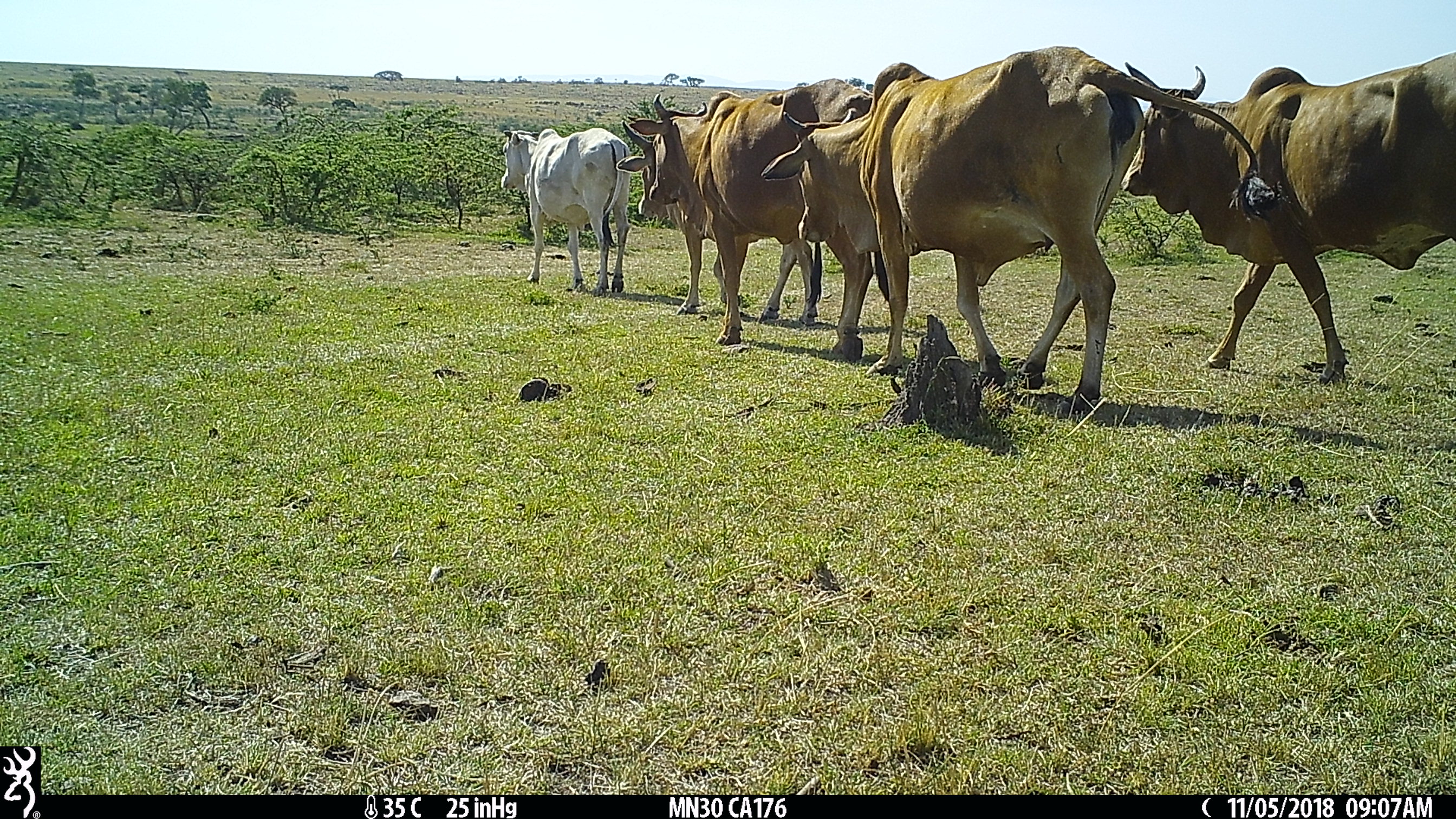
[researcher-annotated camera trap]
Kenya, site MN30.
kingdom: Animalia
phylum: Chordata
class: Mammalia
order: Artiodactyla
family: Bovidae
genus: Bos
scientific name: Bos taurus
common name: cattle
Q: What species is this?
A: Cattle (Bos taurus).